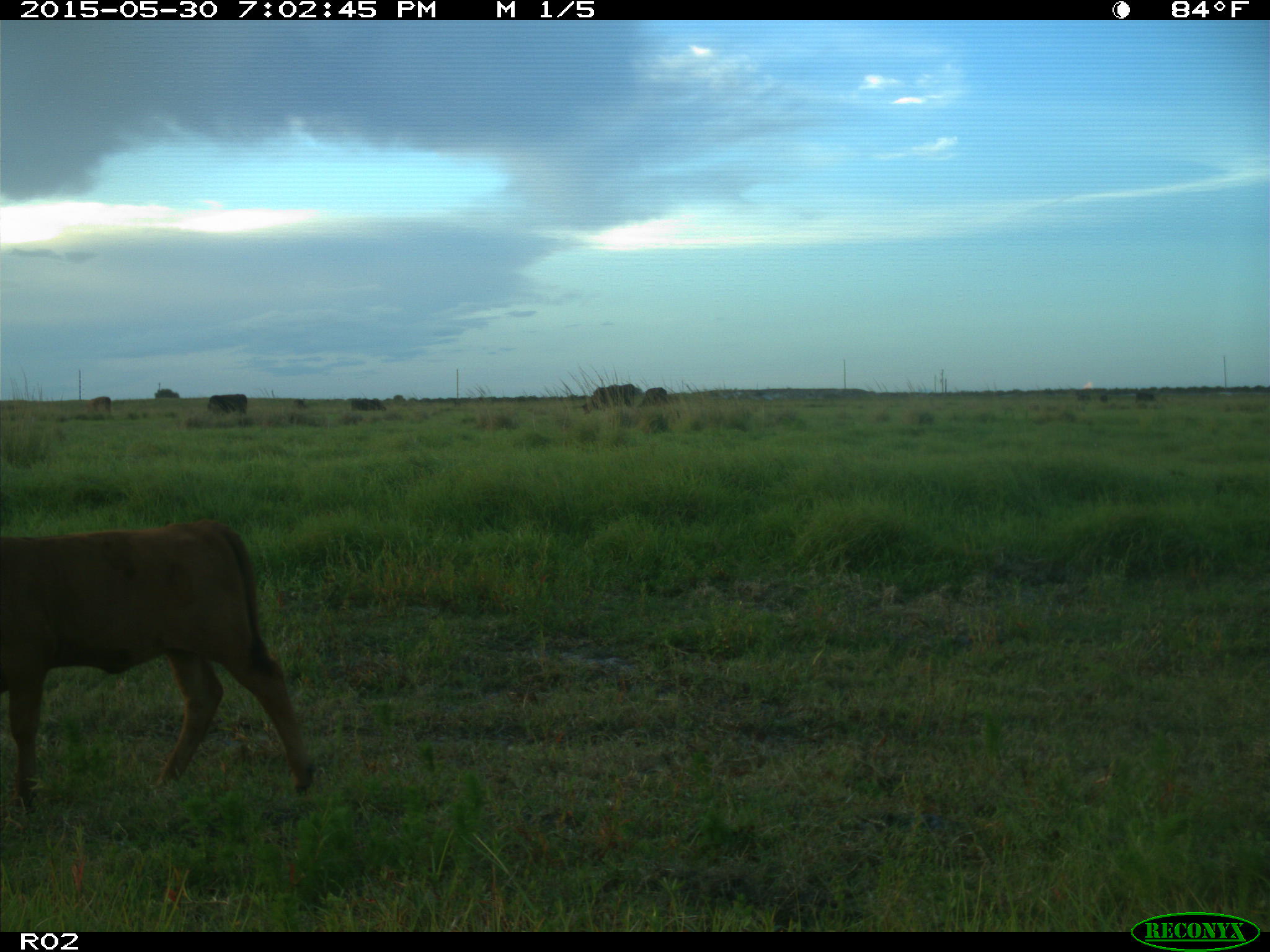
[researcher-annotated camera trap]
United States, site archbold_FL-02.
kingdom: Animalia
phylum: Chordata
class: Mammalia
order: Artiodactyla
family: Bovidae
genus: Bos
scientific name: Bos taurus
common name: domestic cow